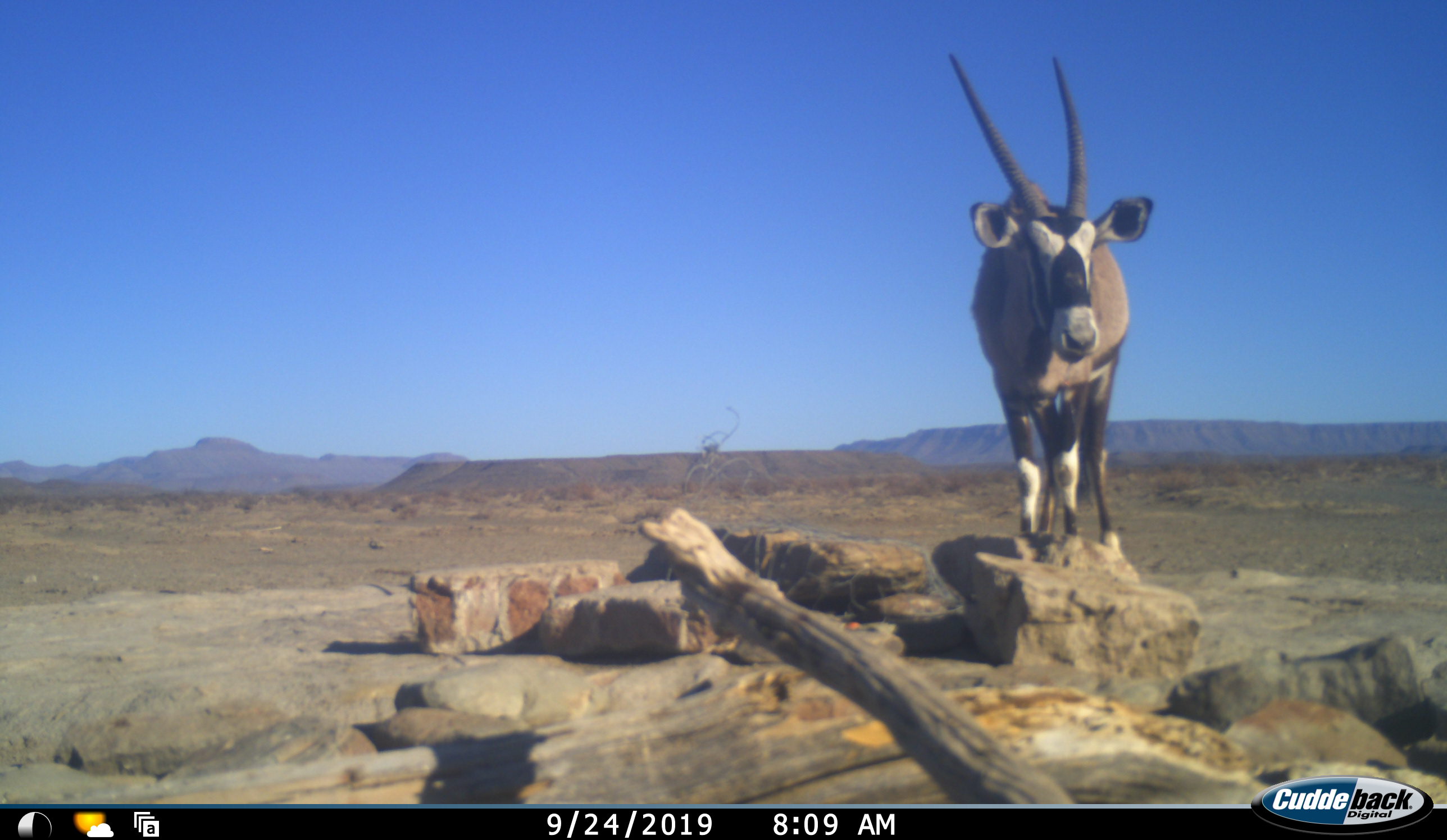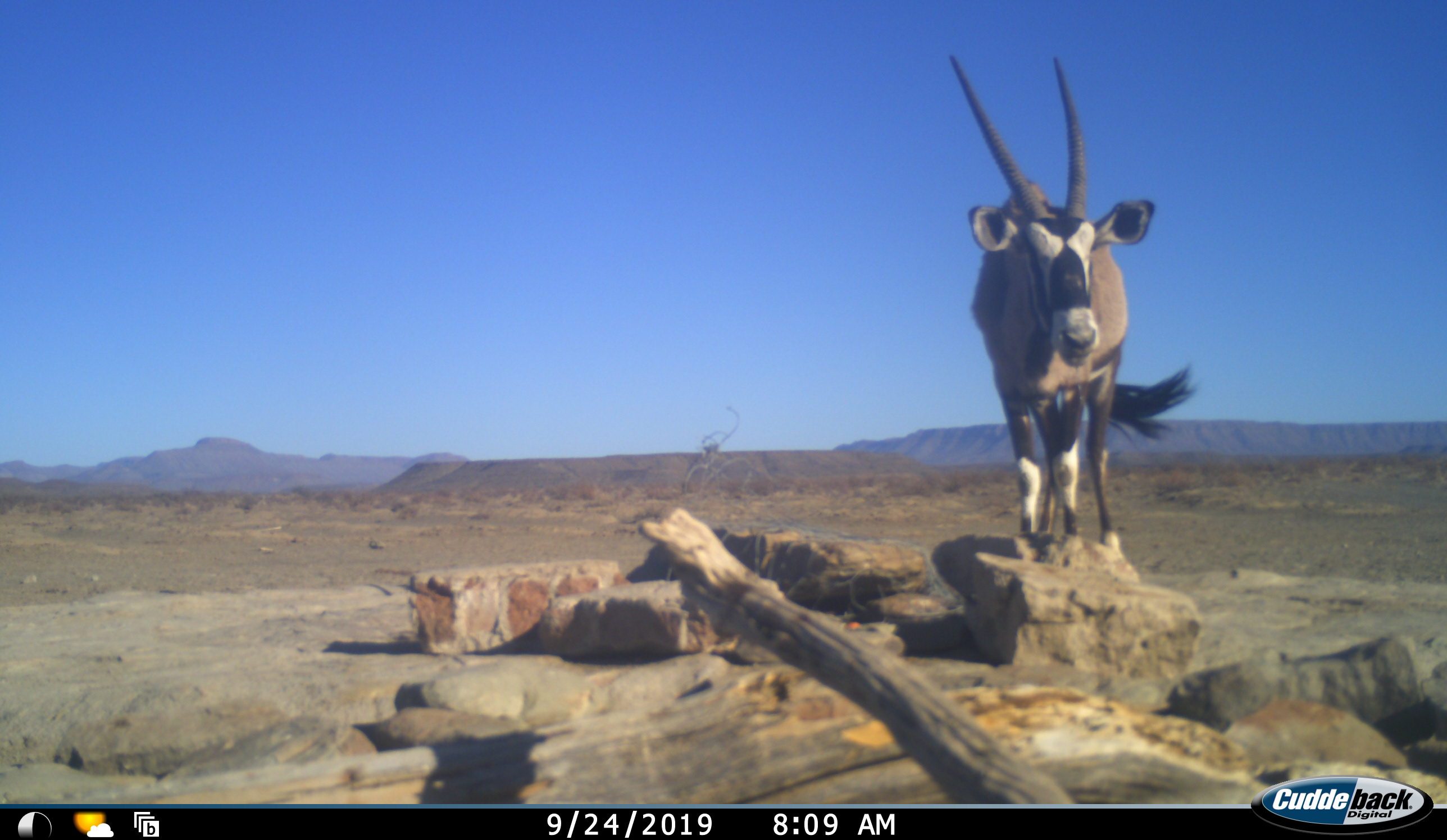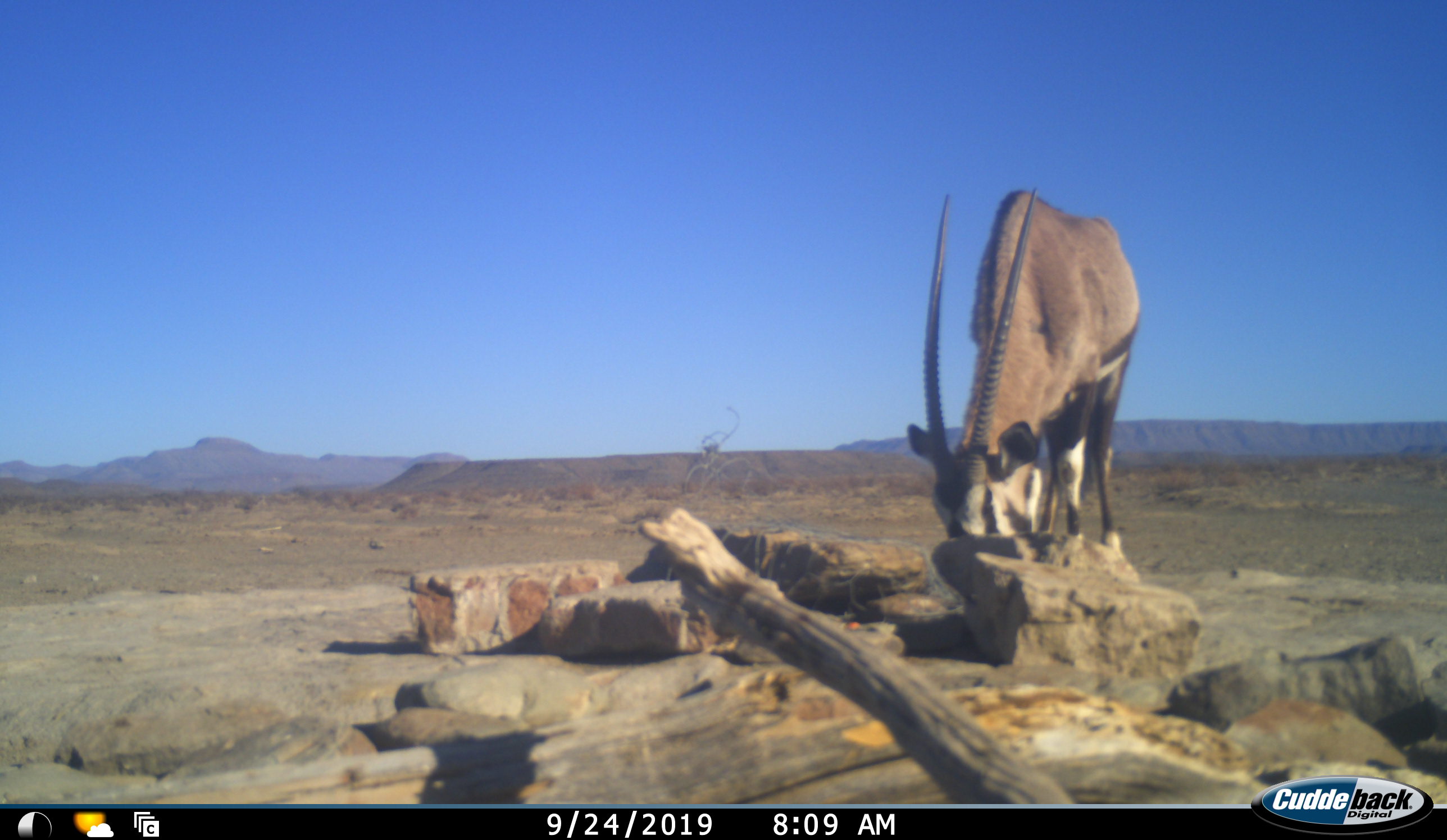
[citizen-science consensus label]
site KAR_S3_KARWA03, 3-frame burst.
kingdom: Animalia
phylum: Chordata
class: Mammalia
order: Artiodactyla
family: Bovidae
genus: Oryx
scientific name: Oryx gazella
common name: gemsbok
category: oryx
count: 1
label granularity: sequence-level